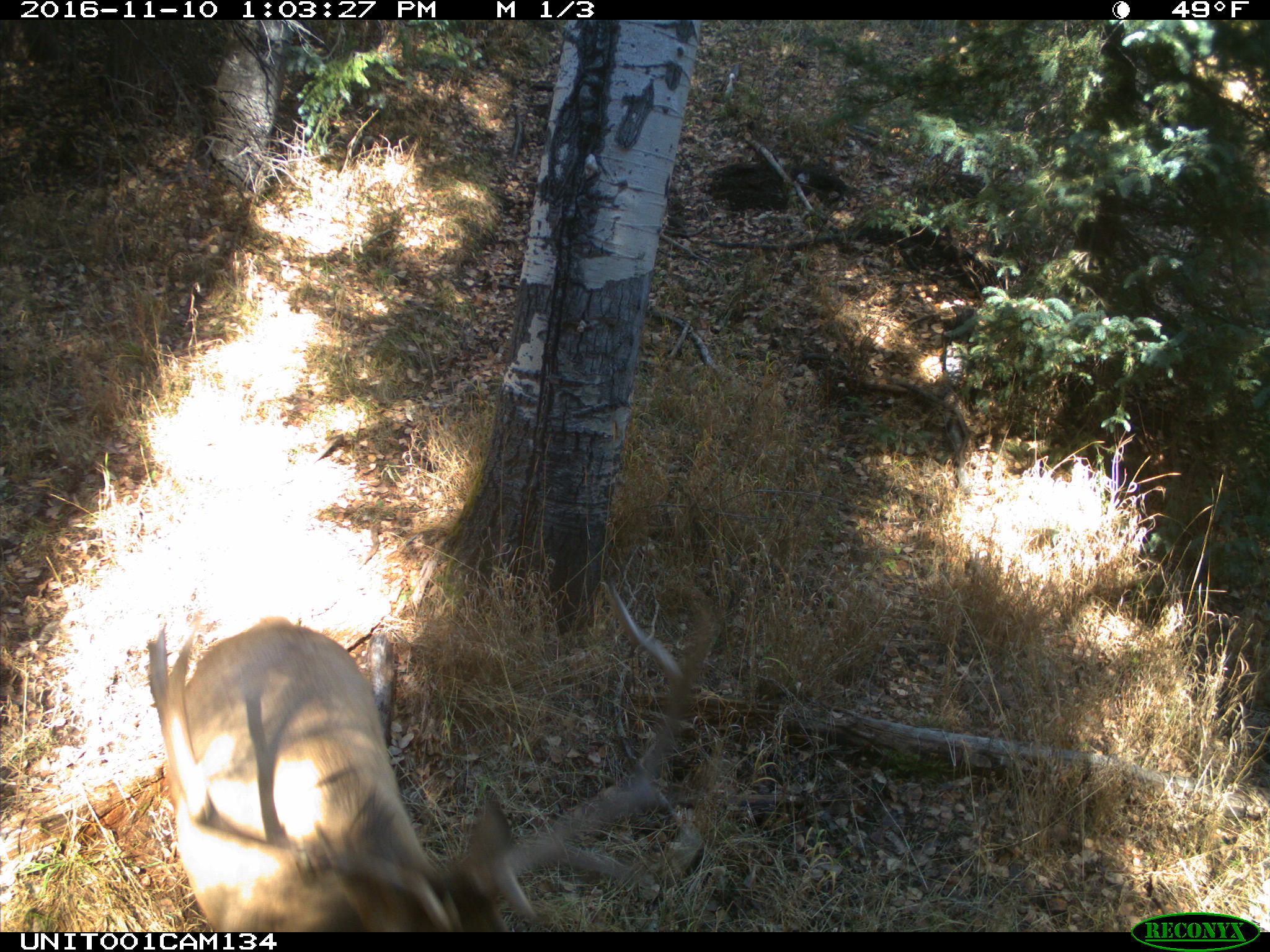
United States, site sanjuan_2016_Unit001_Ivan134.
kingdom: Animalia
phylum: Chordata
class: Mammalia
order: Artiodactyla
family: Cervidae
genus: Cervus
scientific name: Cervus elaphus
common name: red deer